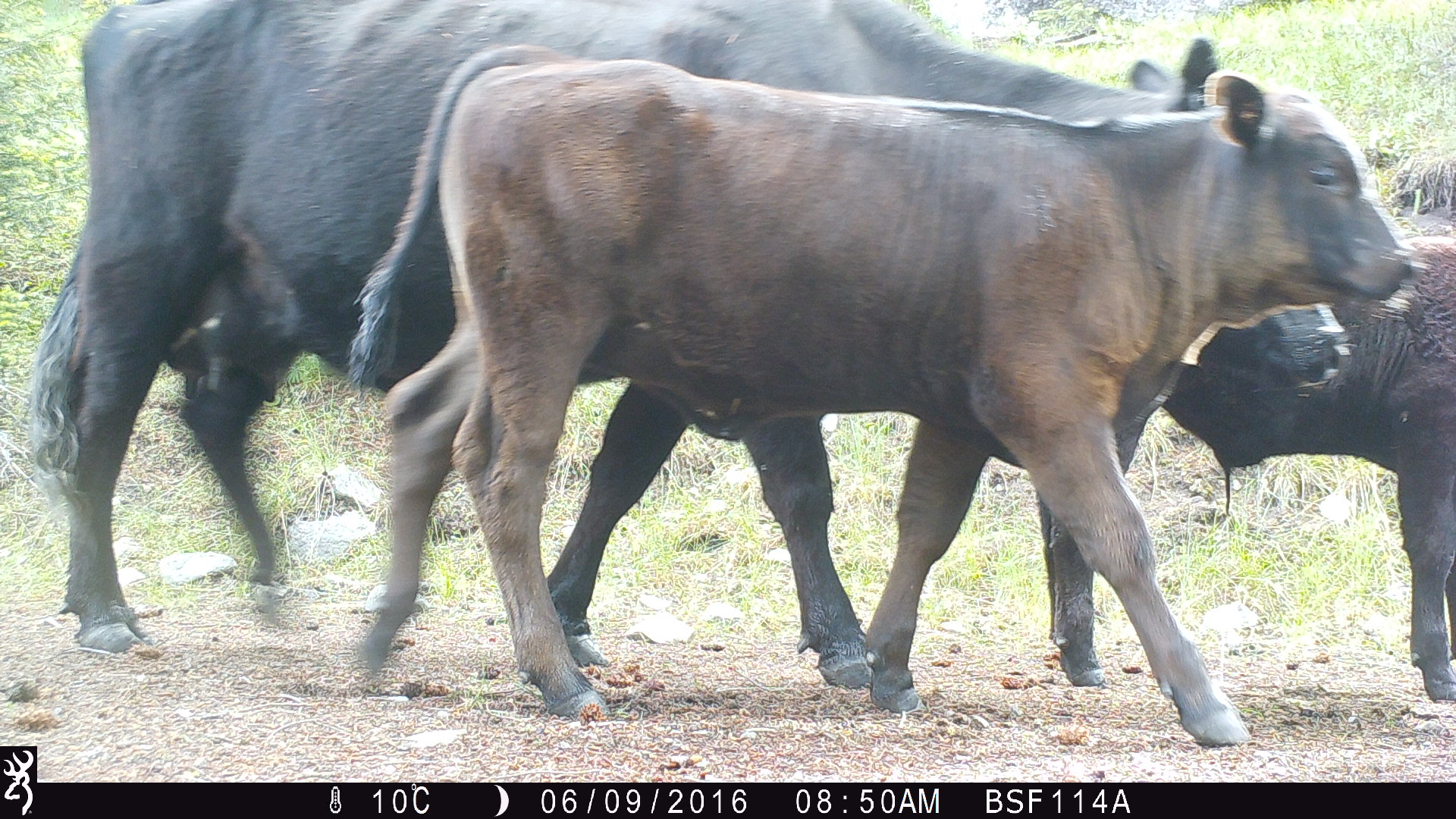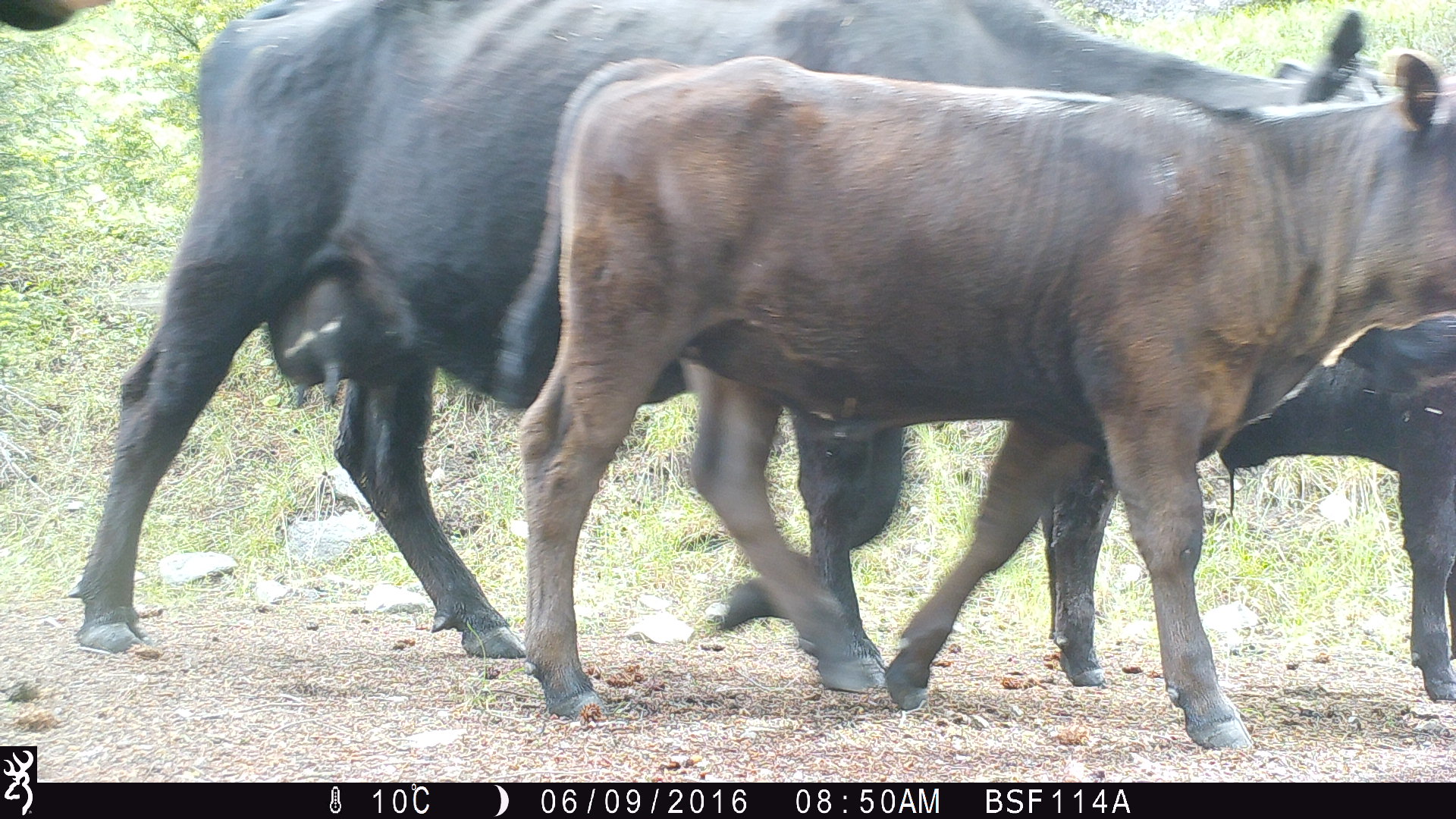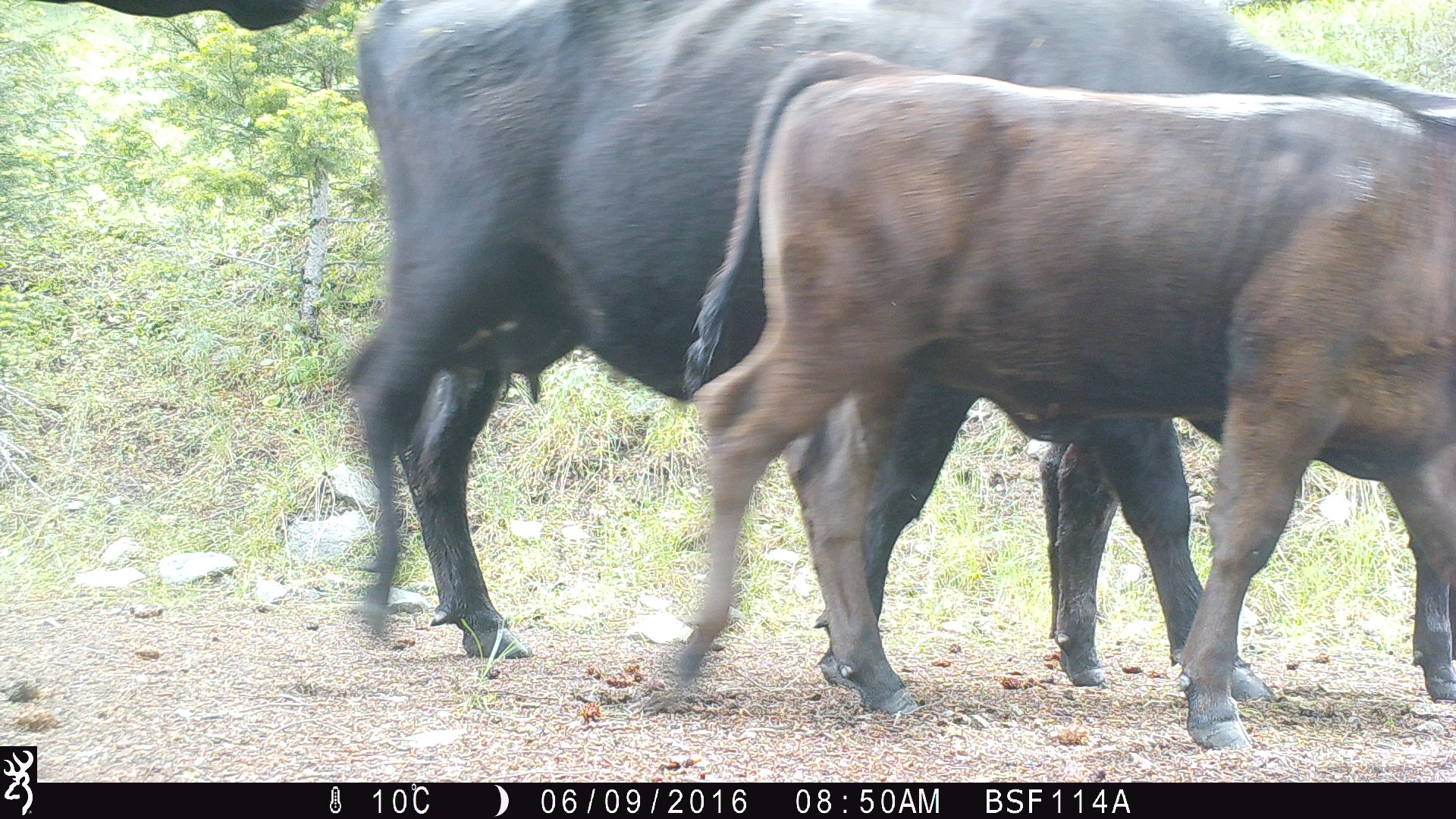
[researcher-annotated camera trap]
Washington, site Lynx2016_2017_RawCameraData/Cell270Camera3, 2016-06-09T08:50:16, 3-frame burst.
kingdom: Animalia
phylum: Chordata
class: Mammalia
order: Artiodactyla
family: Bovidae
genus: Bos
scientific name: Bos taurus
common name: domestic cattle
Domestic cattle (Bos taurus). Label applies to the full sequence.